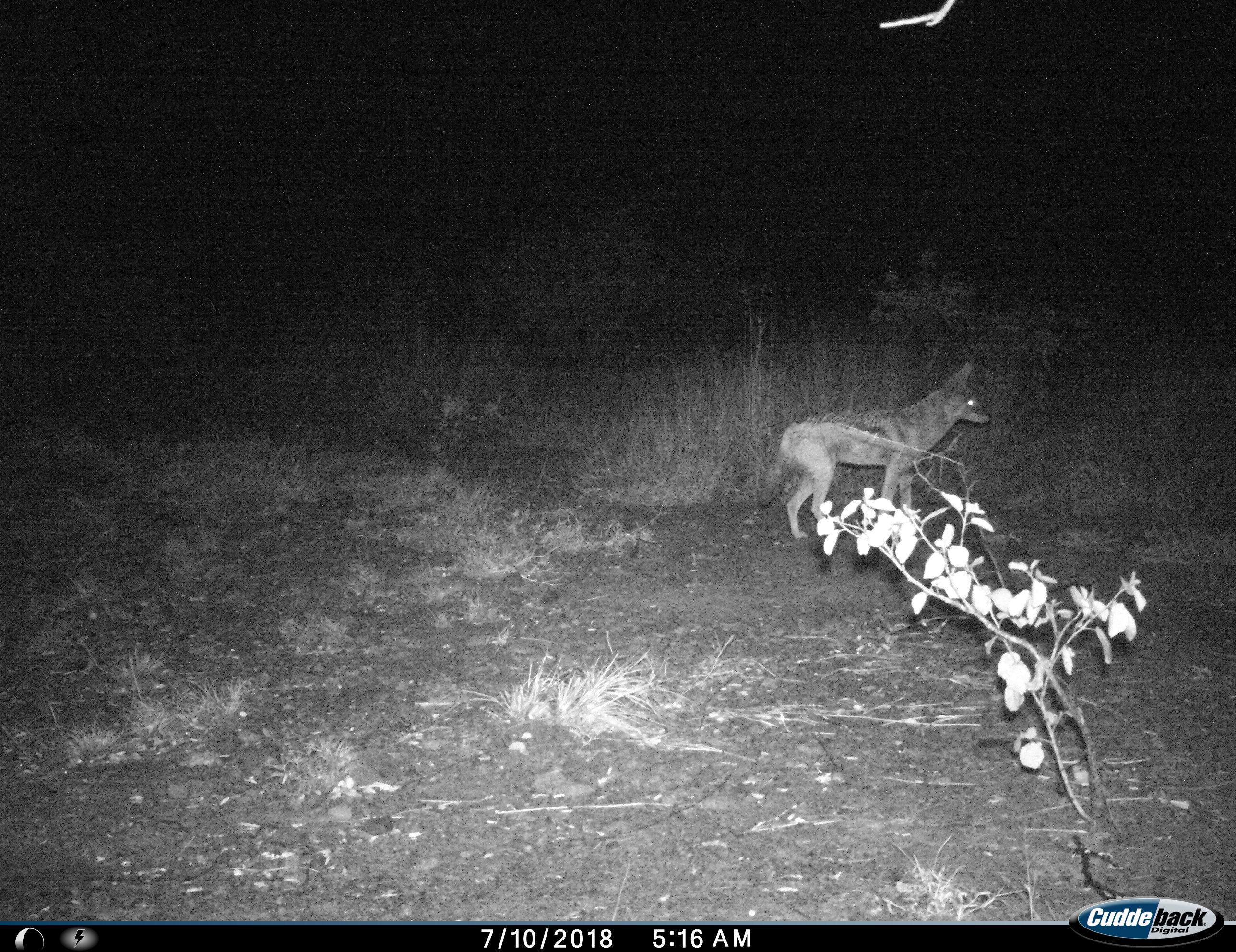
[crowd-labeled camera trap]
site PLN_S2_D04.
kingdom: Animalia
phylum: Chordata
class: Mammalia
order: Carnivora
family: Canidae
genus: Lupulella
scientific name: Lupulella mesomelas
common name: black-backed jackal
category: jackalblackbacked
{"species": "jackalblackbacked (black-backed jackal) (Lupulella mesomelas)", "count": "1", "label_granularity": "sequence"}